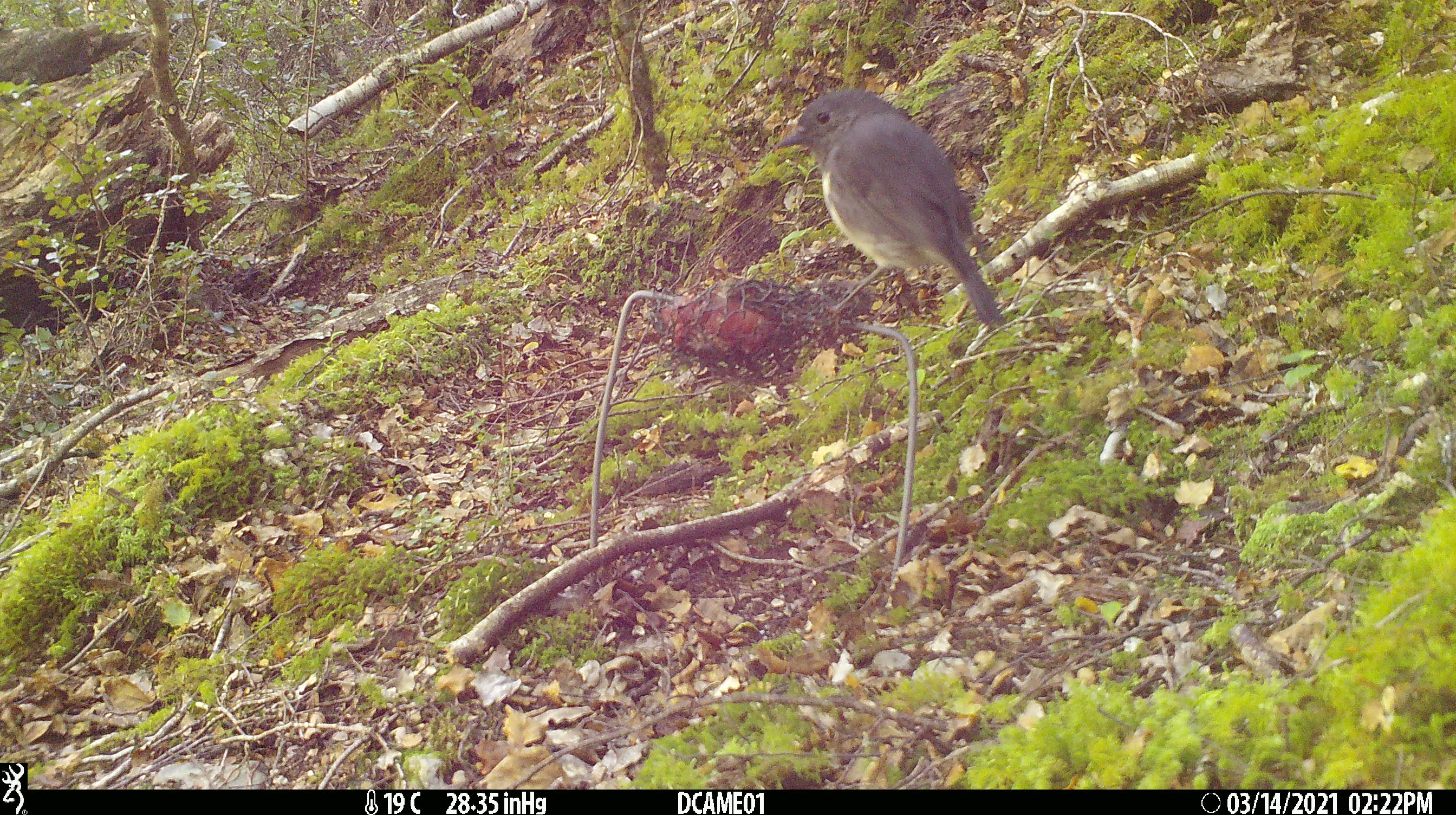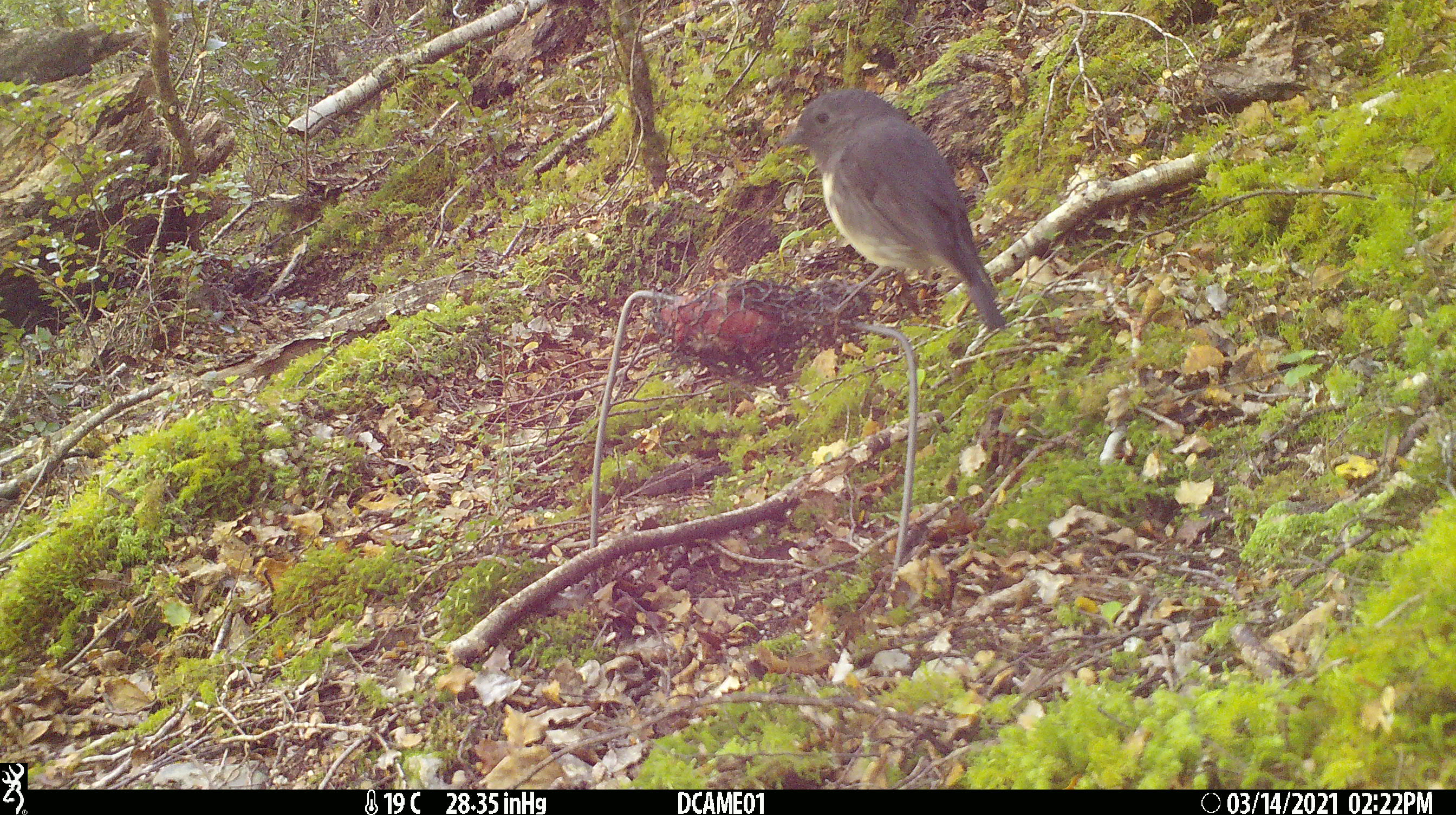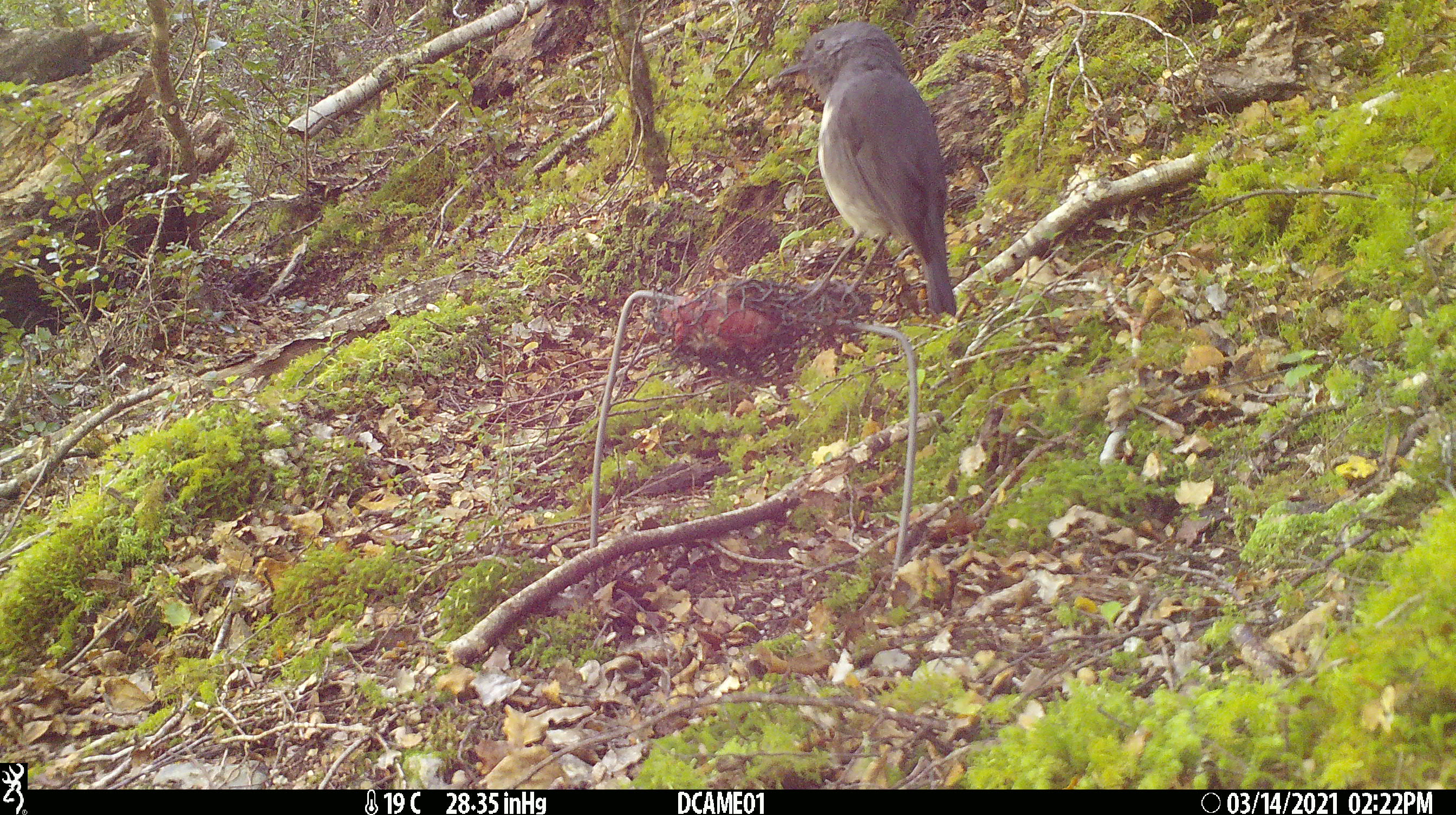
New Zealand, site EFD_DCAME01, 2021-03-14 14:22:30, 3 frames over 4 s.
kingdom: Animalia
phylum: Chordata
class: Aves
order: Passeriformes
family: Petroicidae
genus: Petroica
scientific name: Petroica australis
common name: new zealand robin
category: robin